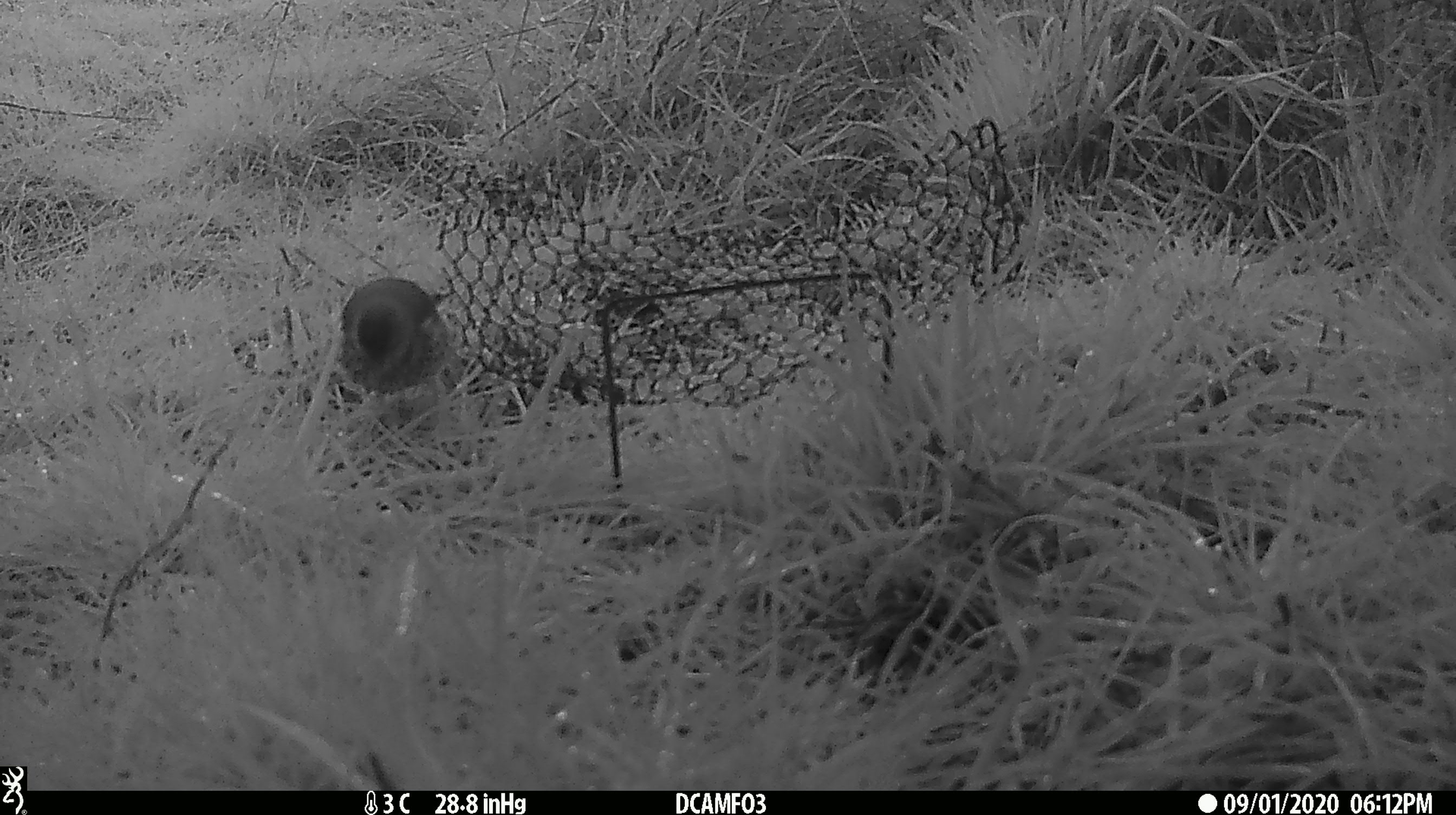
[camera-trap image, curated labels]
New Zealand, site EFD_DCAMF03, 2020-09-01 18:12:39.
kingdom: Animalia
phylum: Chordata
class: Aves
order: Passeriformes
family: Turdidae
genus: Turdus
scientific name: Turdus philomelos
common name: song thrush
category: thrush